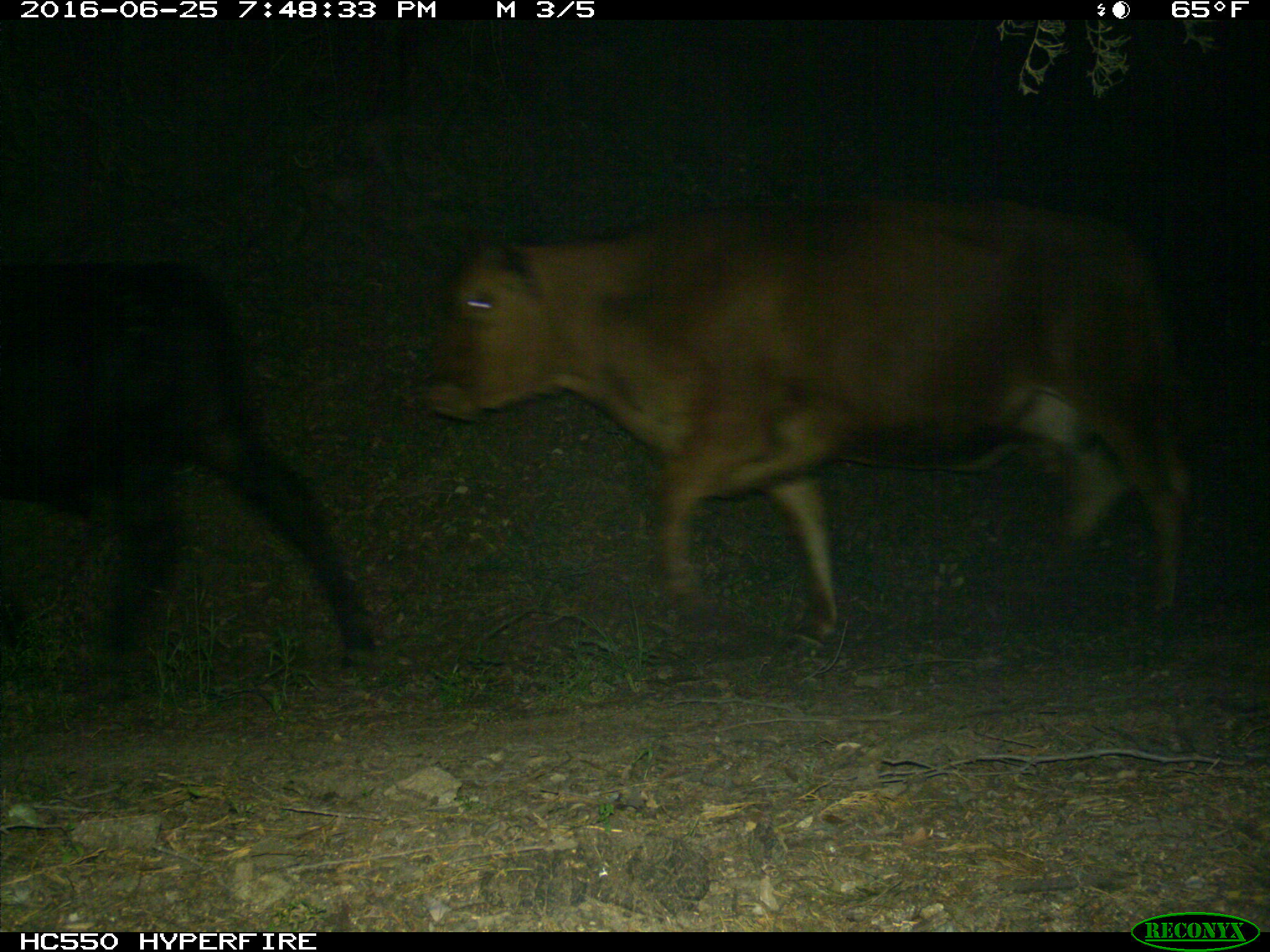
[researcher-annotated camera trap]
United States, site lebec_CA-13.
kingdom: Animalia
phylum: Chordata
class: Mammalia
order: Artiodactyla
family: Bovidae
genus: Bos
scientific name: Bos taurus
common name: domestic cow